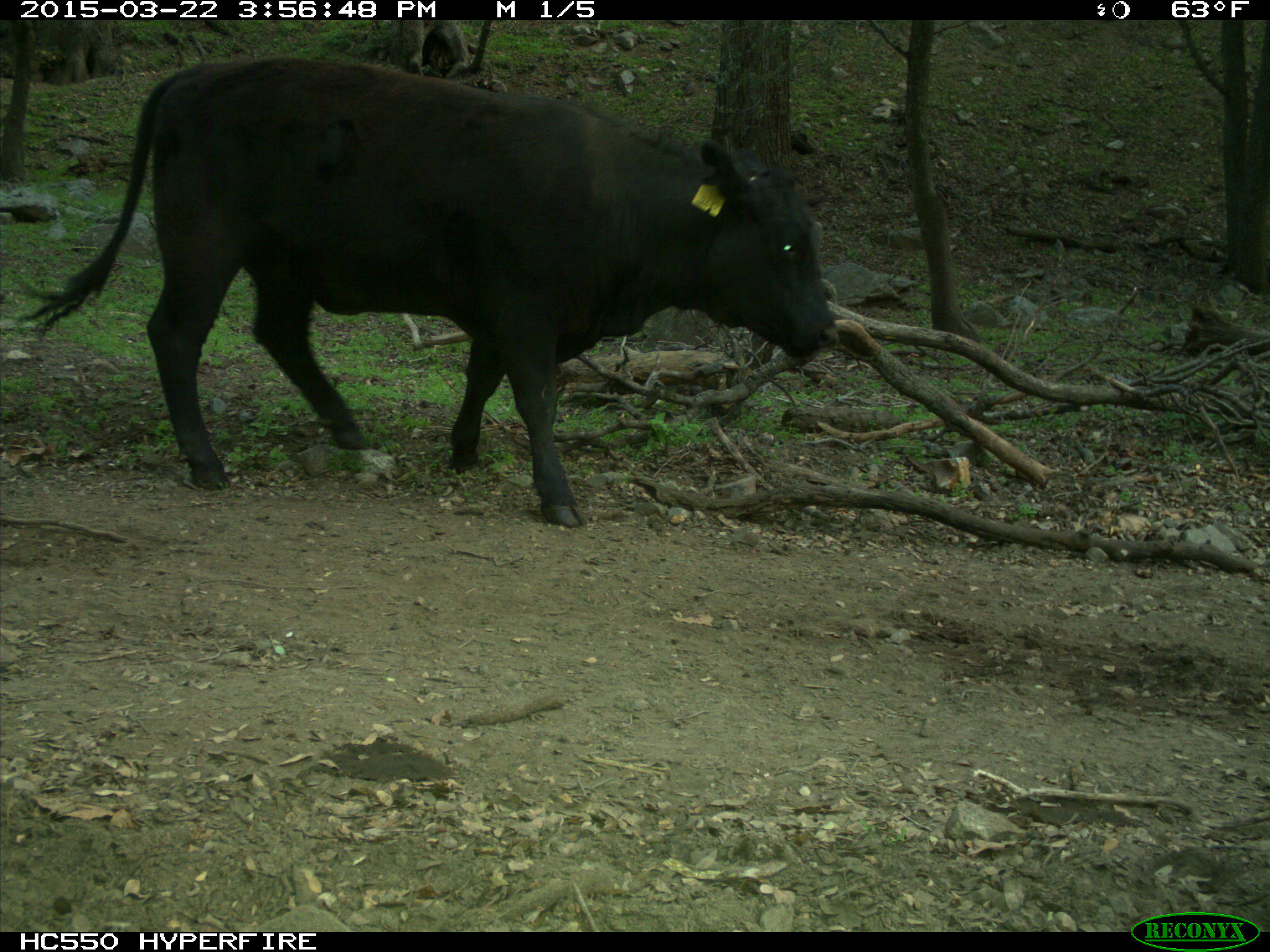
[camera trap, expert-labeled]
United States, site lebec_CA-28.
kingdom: Animalia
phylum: Chordata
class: Mammalia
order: Artiodactyla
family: Bovidae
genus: Bos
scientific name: Bos taurus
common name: domestic cow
Bos taurus (domestic cow).